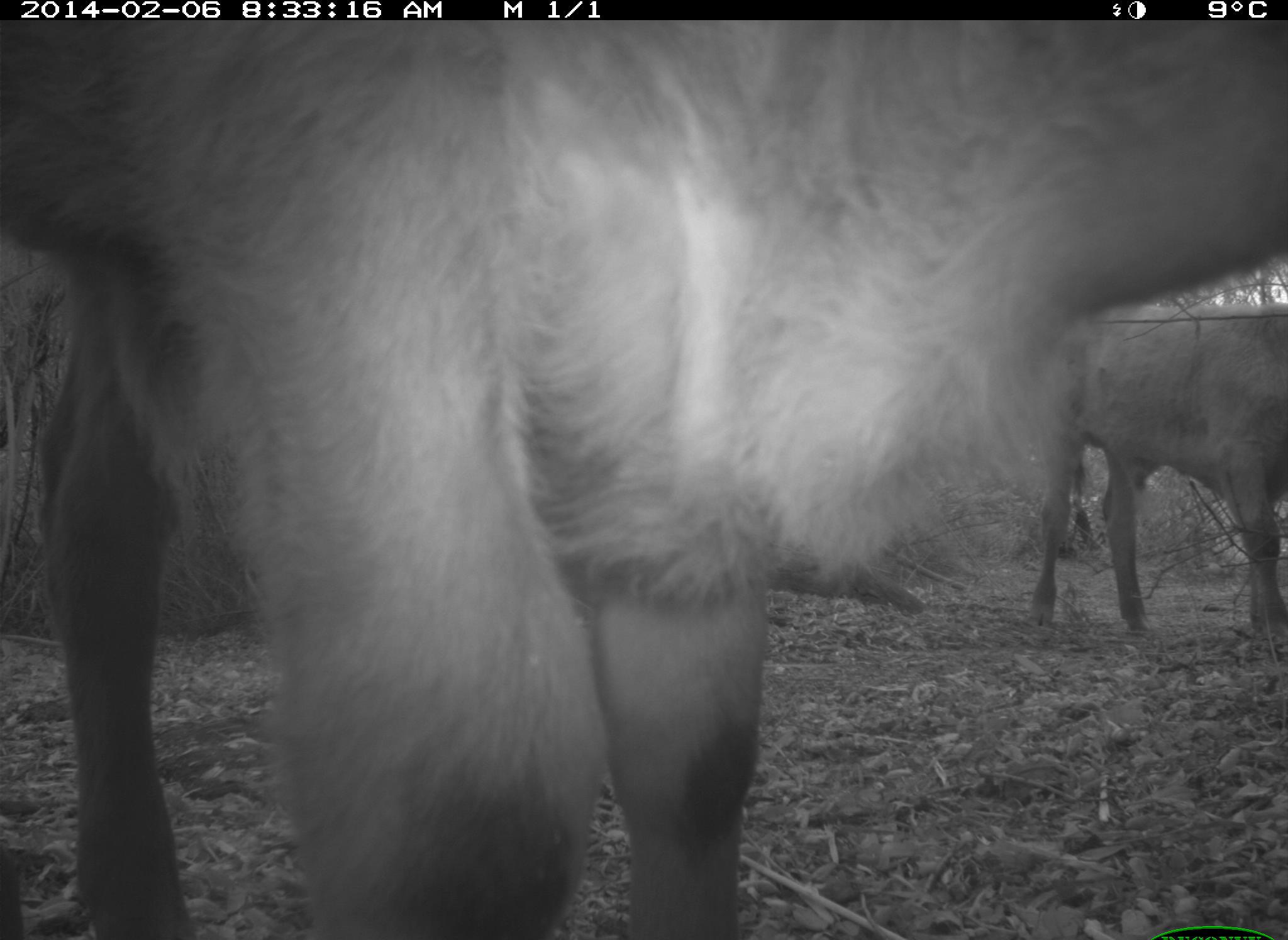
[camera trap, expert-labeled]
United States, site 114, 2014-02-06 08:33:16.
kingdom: Animalia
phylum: Chordata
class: Mammalia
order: Artiodactyla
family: Bovidae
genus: Bos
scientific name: Bos taurus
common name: cow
Cow (Bos taurus).